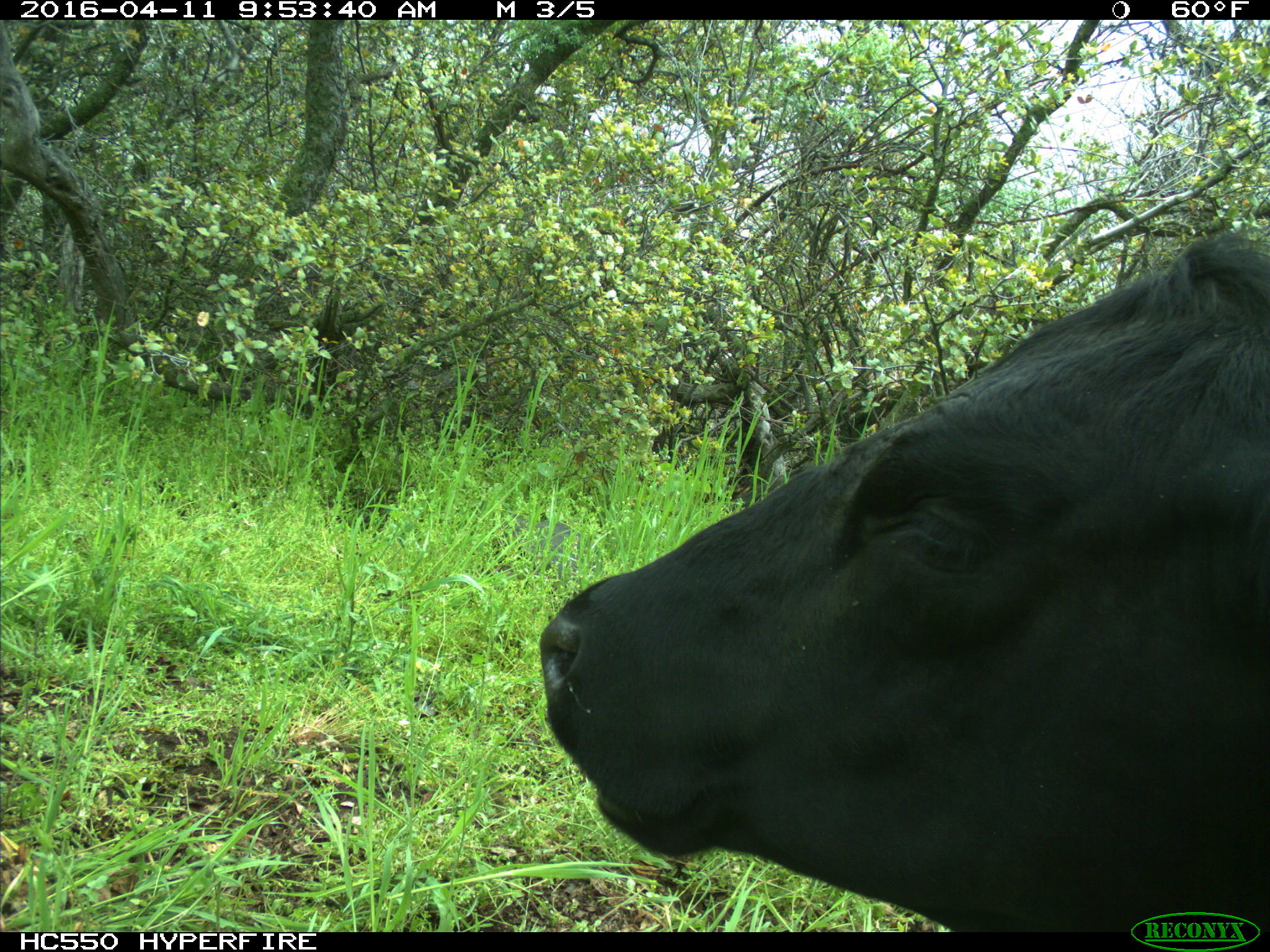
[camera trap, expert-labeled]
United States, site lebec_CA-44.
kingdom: Animalia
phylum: Chordata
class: Mammalia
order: Artiodactyla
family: Bovidae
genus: Bos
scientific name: Bos taurus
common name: domestic cow